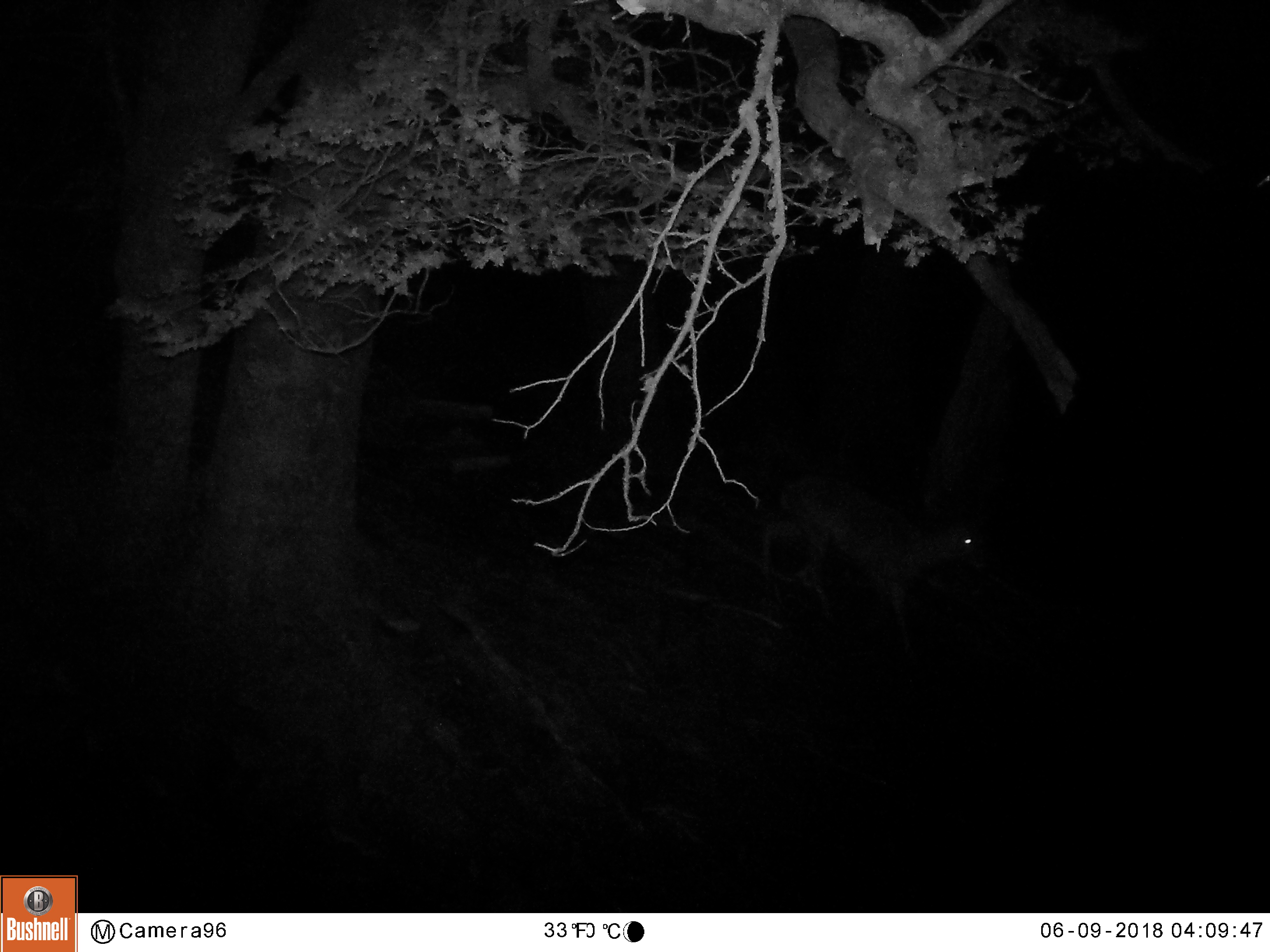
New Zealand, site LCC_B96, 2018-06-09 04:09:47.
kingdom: Animalia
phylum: Chordata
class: Mammalia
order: Artiodactyla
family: Cervidae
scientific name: Cervidae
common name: deer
Deer (Cervidae).